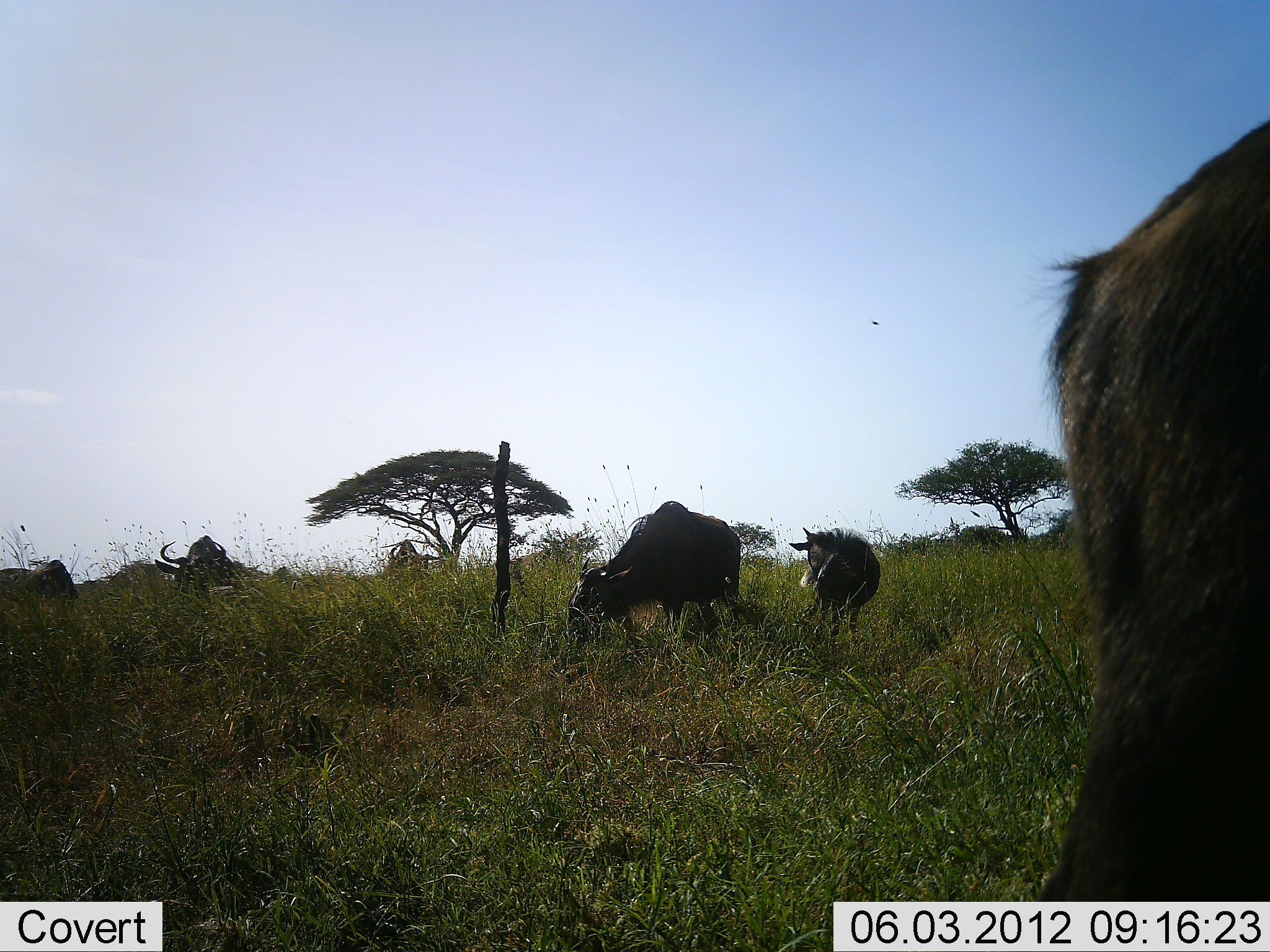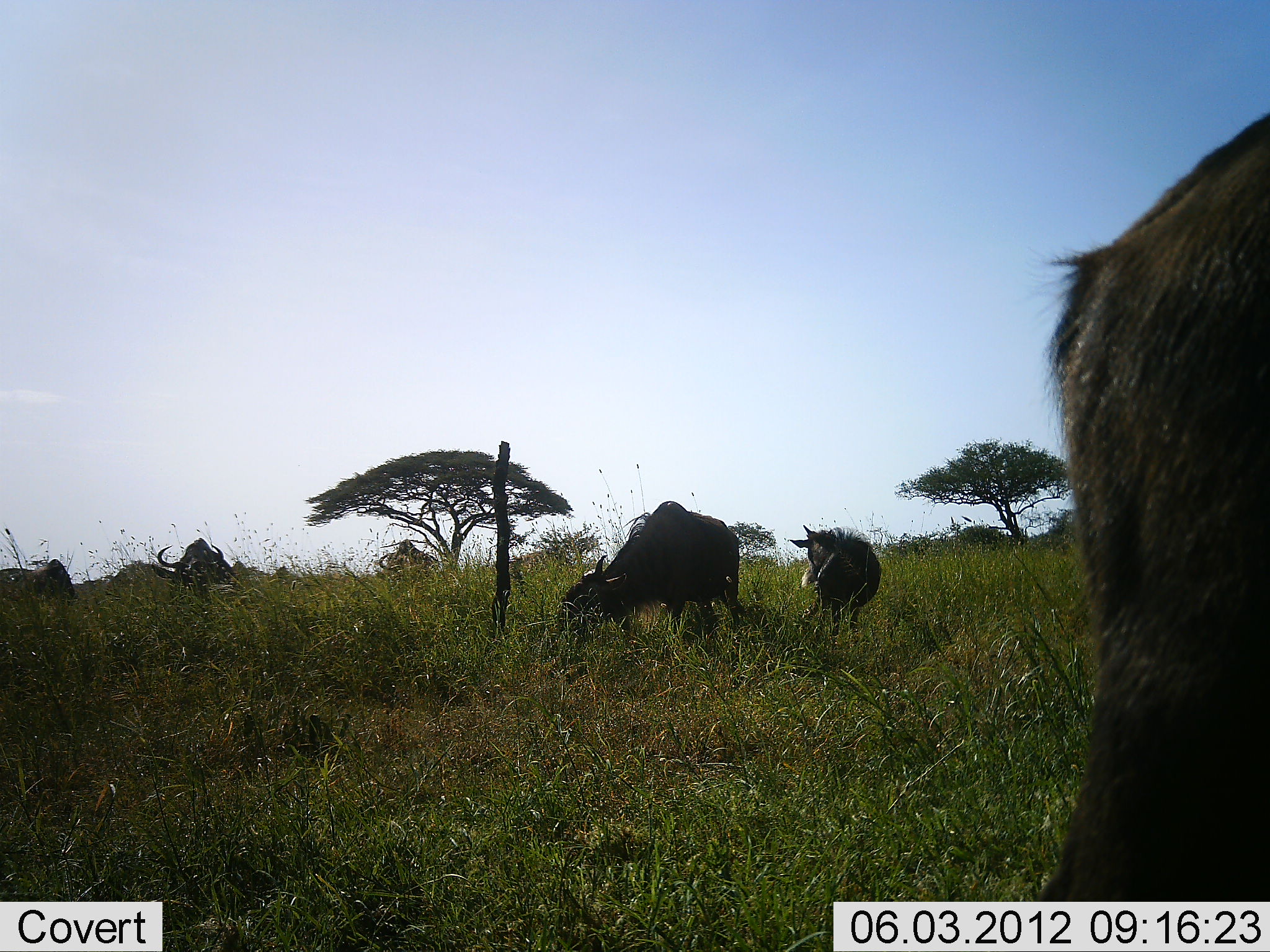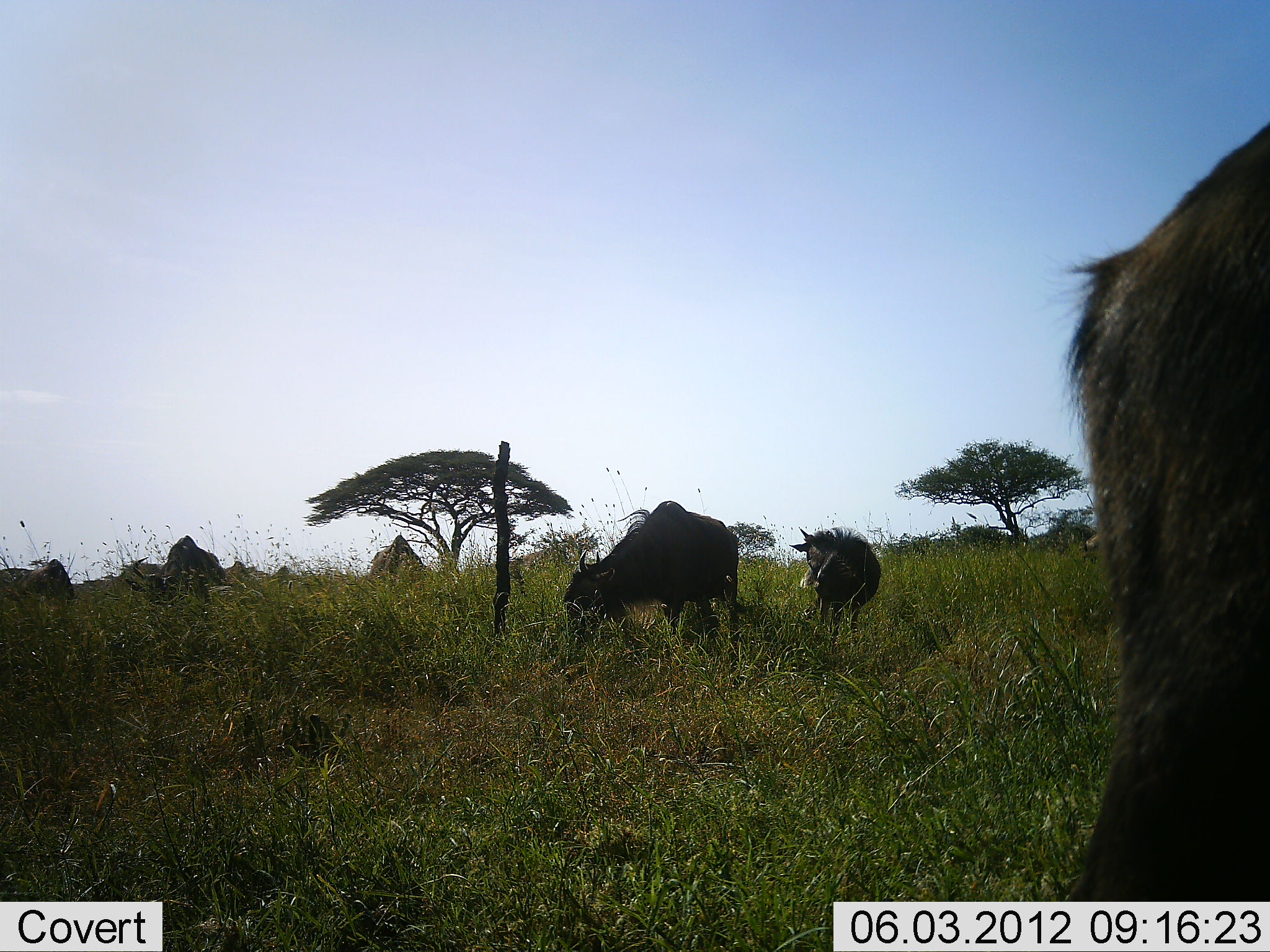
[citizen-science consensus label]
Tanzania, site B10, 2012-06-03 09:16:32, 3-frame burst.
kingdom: Animalia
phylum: Chordata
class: Mammalia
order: Artiodactyla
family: Bovidae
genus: Connochaetes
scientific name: Connochaetes taurinus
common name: blue wildebeest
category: wildebeest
Wildebeest (blue wildebeest) (Connochaetes taurinus), count 6. Behavior (volunteer vote fractions): standing 30%, resting 0%, moving 0%, interacting 0%. Young present (vote fraction): 10%. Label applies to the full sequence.